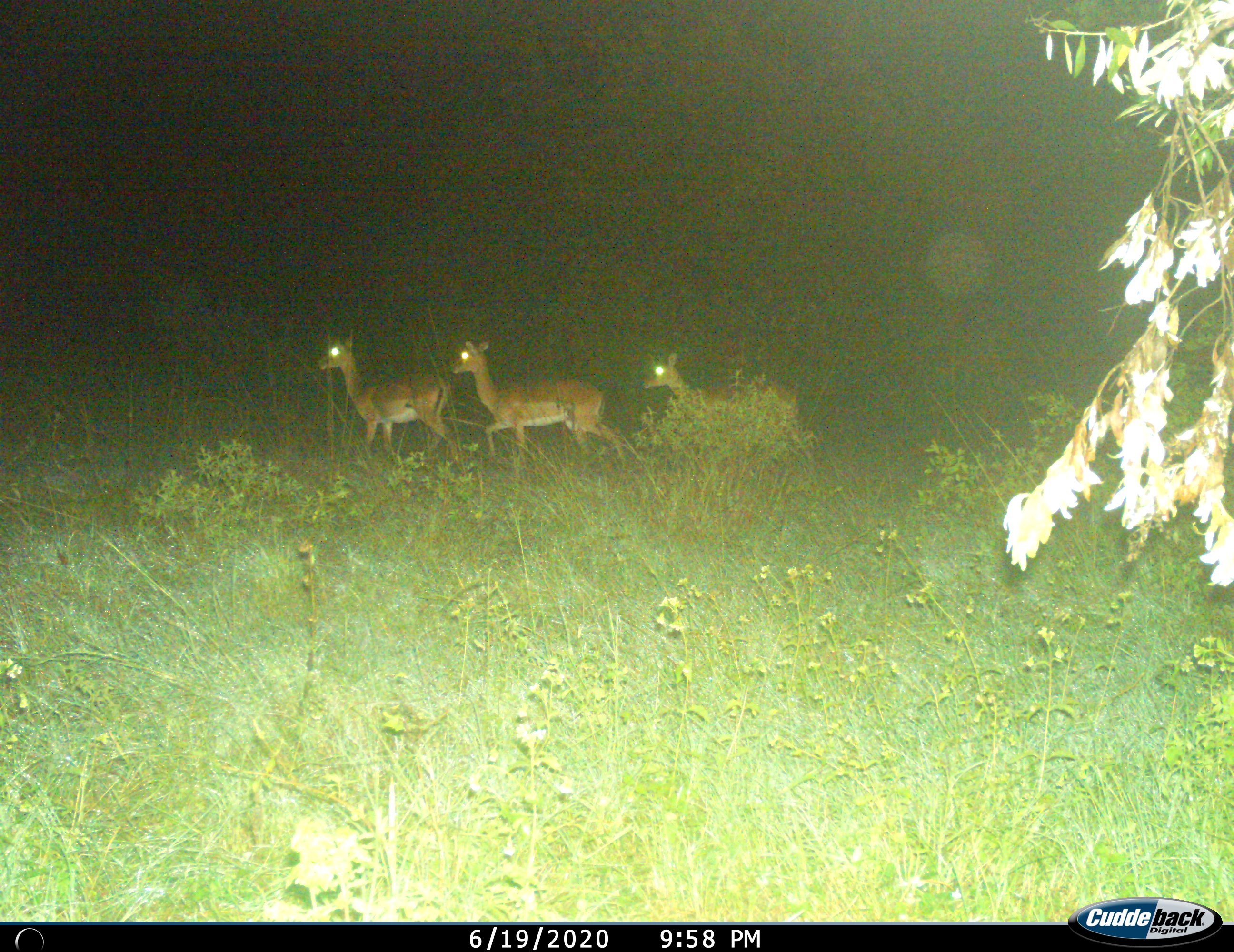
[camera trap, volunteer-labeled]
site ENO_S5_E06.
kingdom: Animalia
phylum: Chordata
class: Mammalia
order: Artiodactyla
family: Bovidae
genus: Aepyceros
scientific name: Aepyceros melampus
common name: impala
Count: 3.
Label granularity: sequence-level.